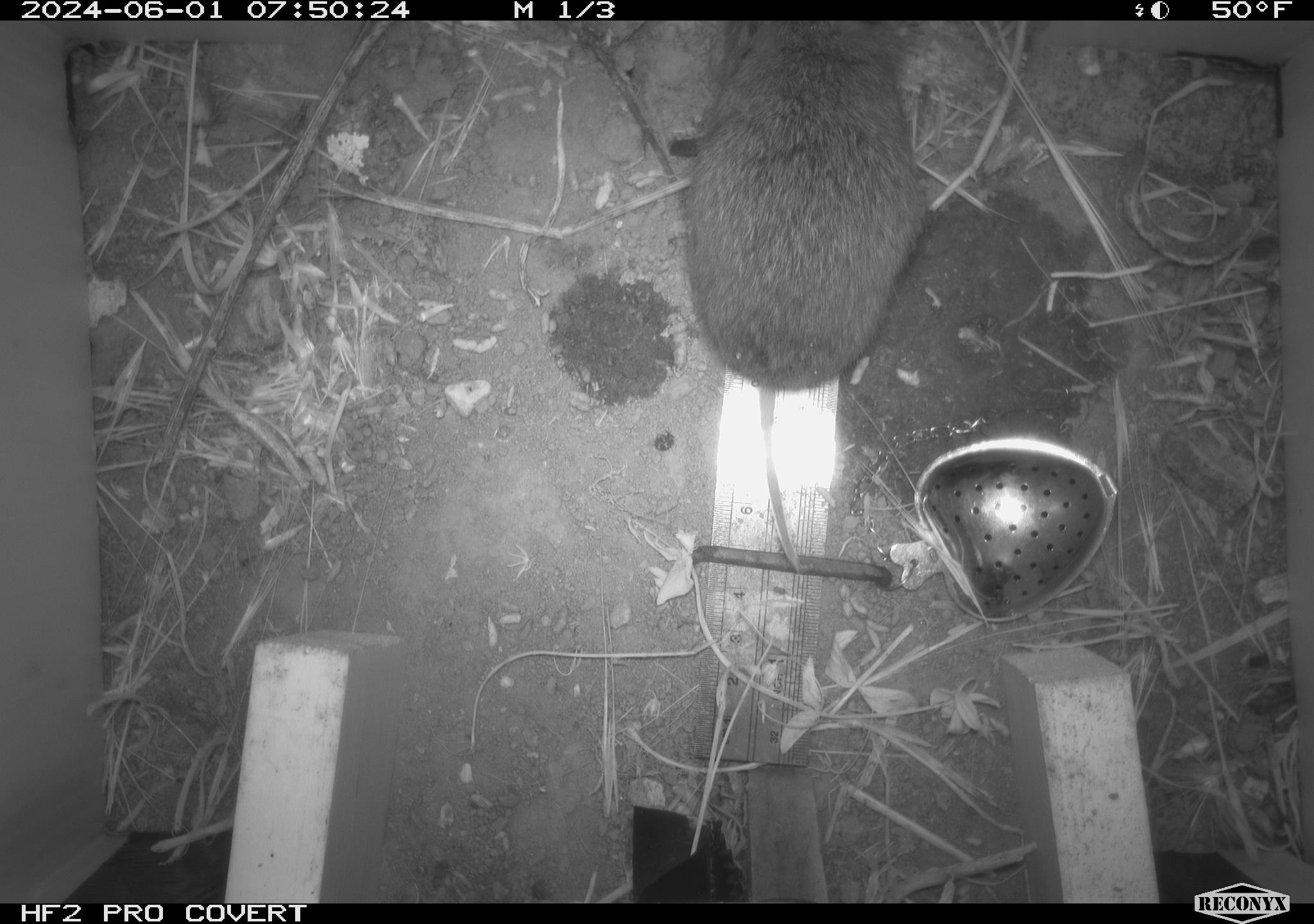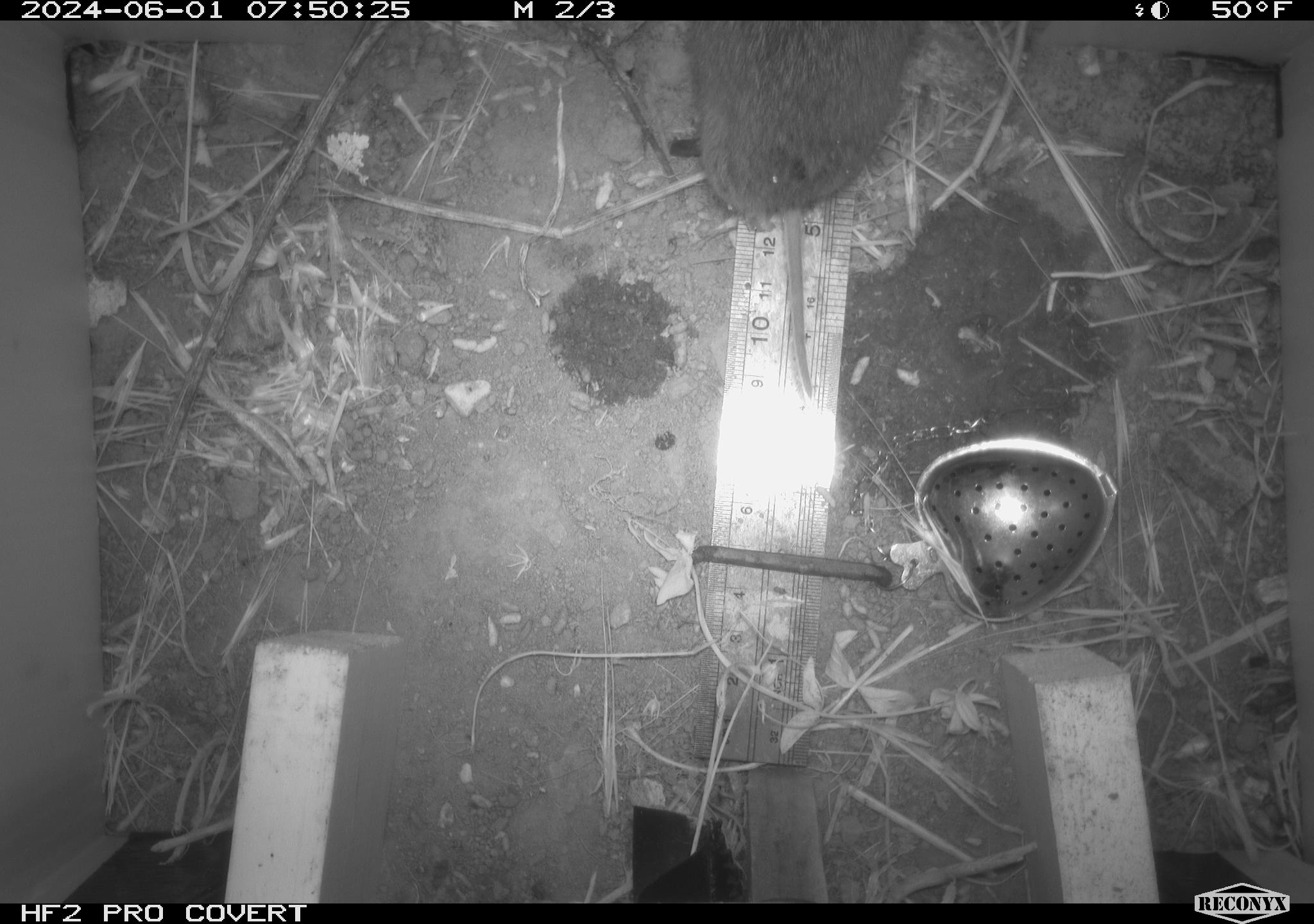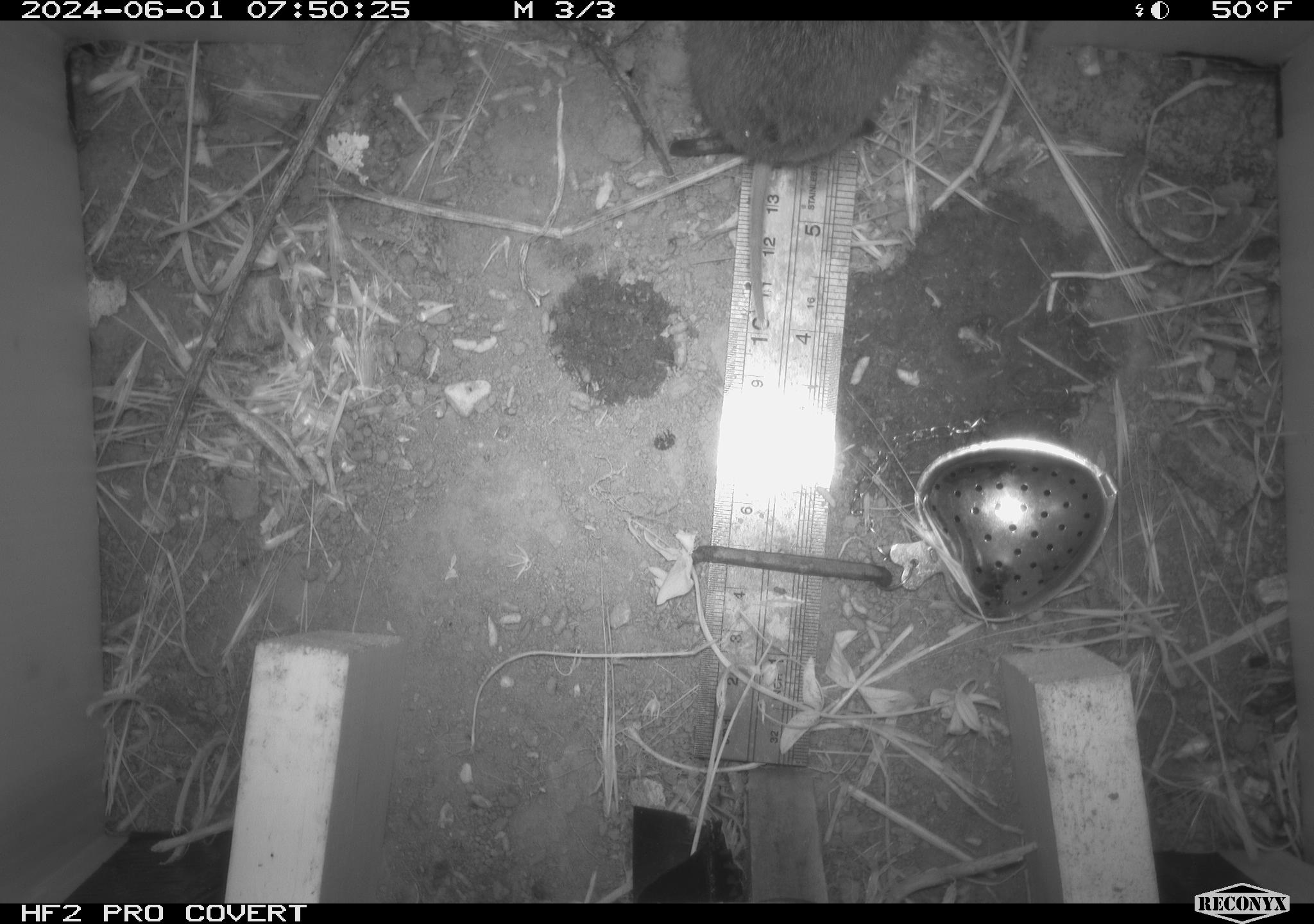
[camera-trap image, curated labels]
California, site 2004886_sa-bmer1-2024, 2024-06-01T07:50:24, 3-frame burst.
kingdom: Animalia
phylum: Chordata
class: Mammalia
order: Rodentia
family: Cricetidae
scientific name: Arvicolinae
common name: voles, lemmings, and muskrats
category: arvicolinae subfamily